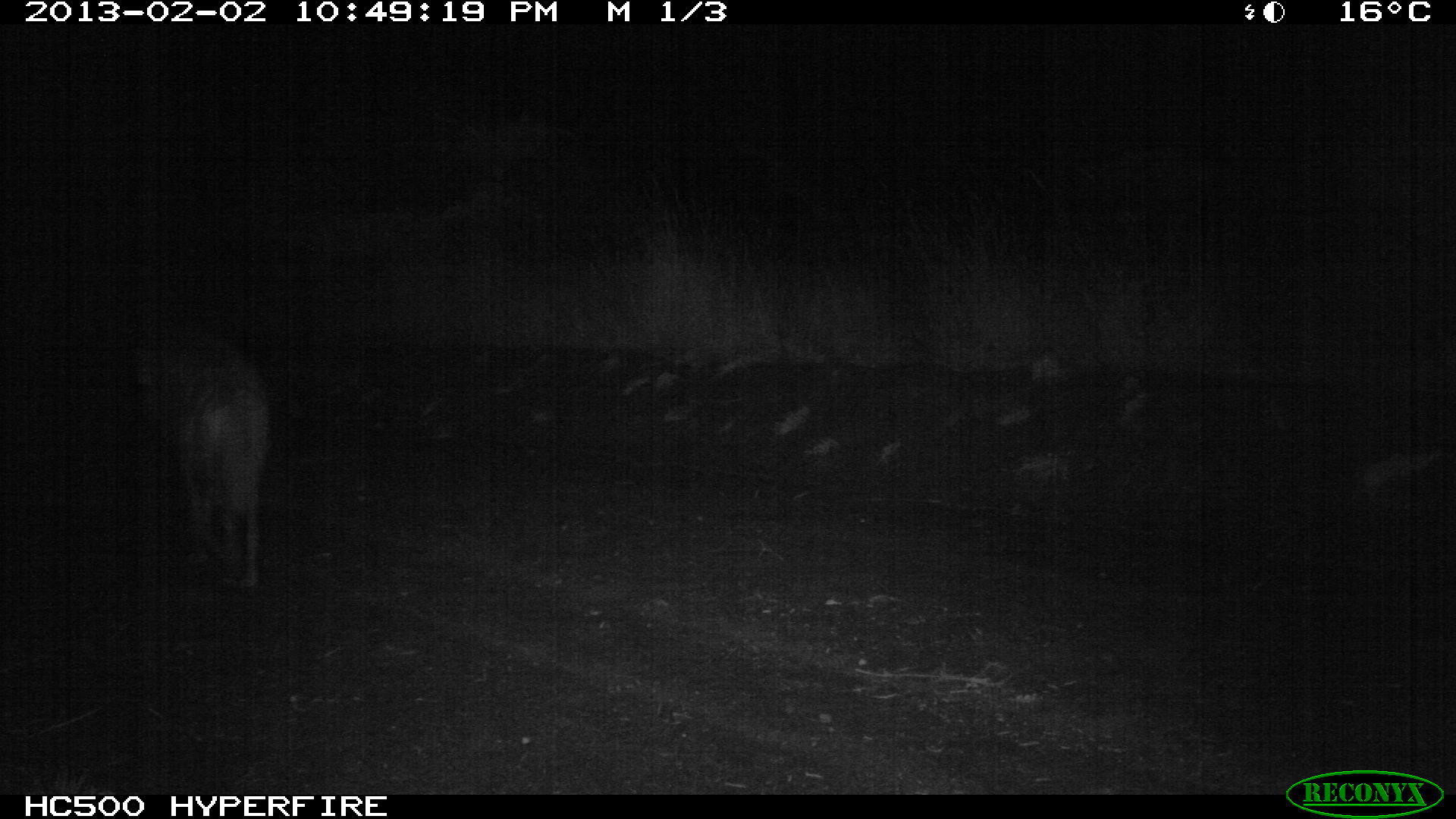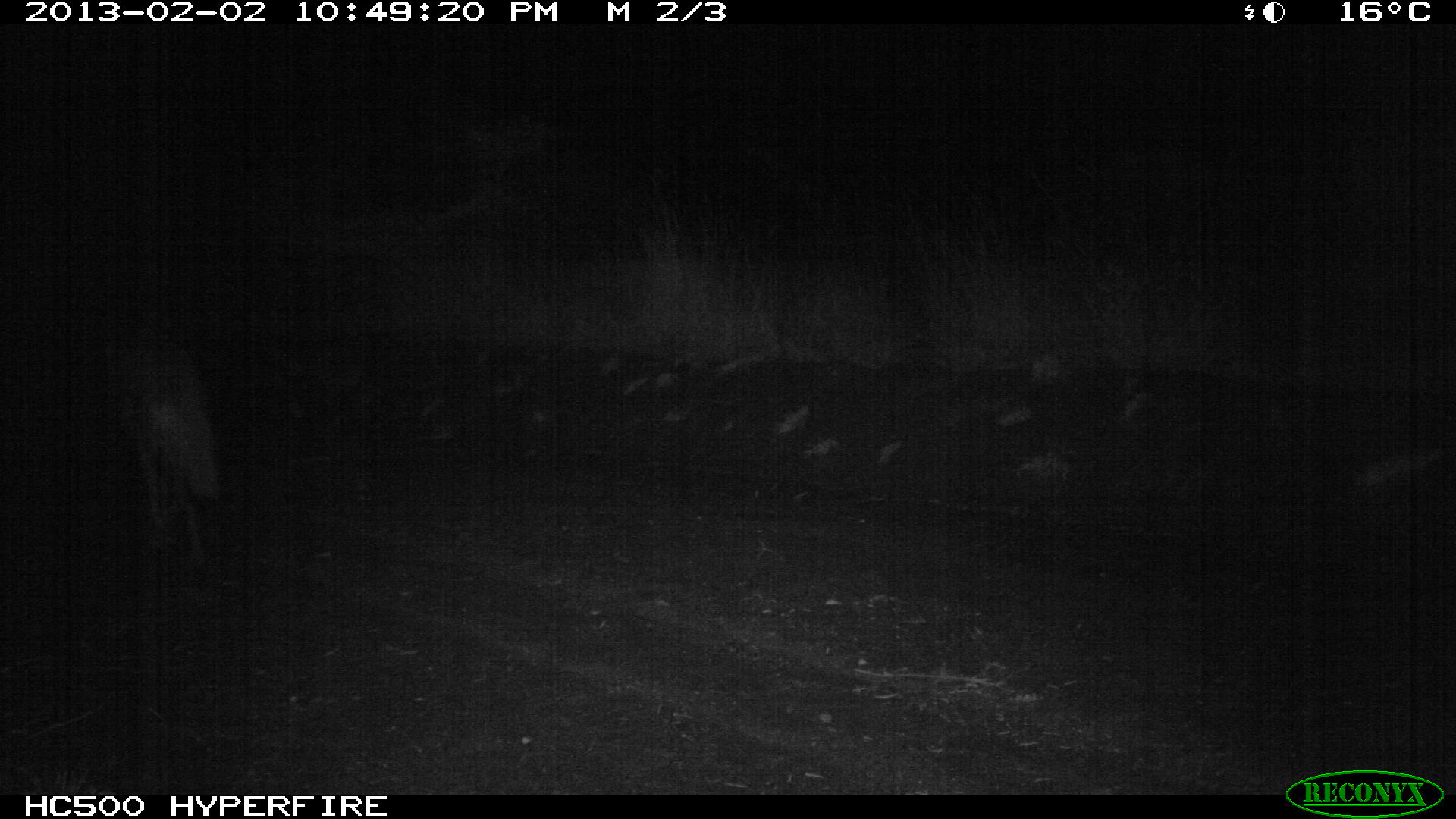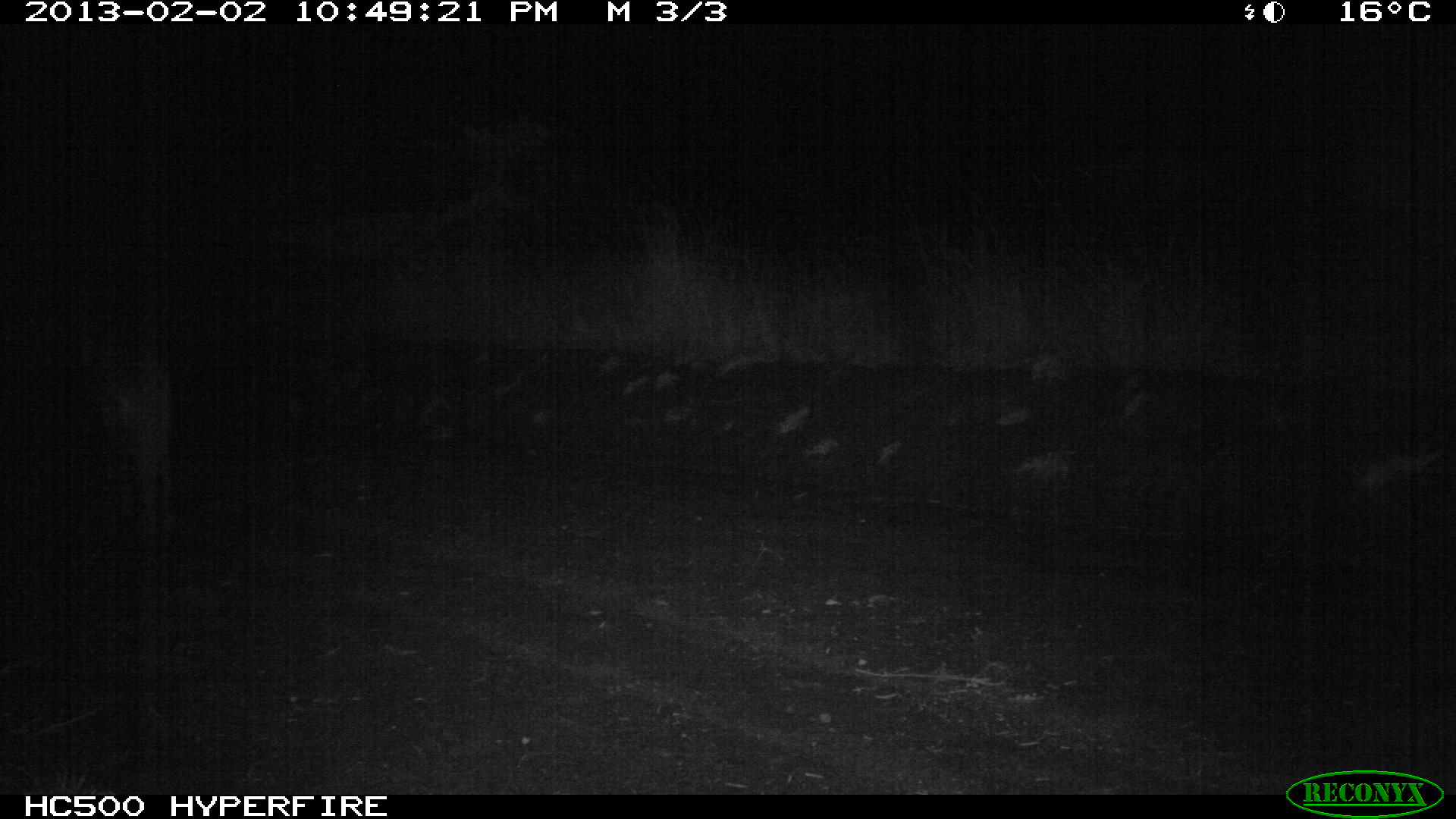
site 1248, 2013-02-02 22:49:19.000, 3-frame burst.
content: unidentified animal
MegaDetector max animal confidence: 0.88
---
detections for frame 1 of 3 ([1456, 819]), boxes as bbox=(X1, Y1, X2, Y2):
unknown: bbox=(136, 311, 271, 589)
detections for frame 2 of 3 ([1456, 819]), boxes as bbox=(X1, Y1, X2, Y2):
unknown: bbox=(98, 305, 224, 578)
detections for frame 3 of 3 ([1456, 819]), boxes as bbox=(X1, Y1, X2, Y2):
unknown: bbox=(69, 306, 184, 535)